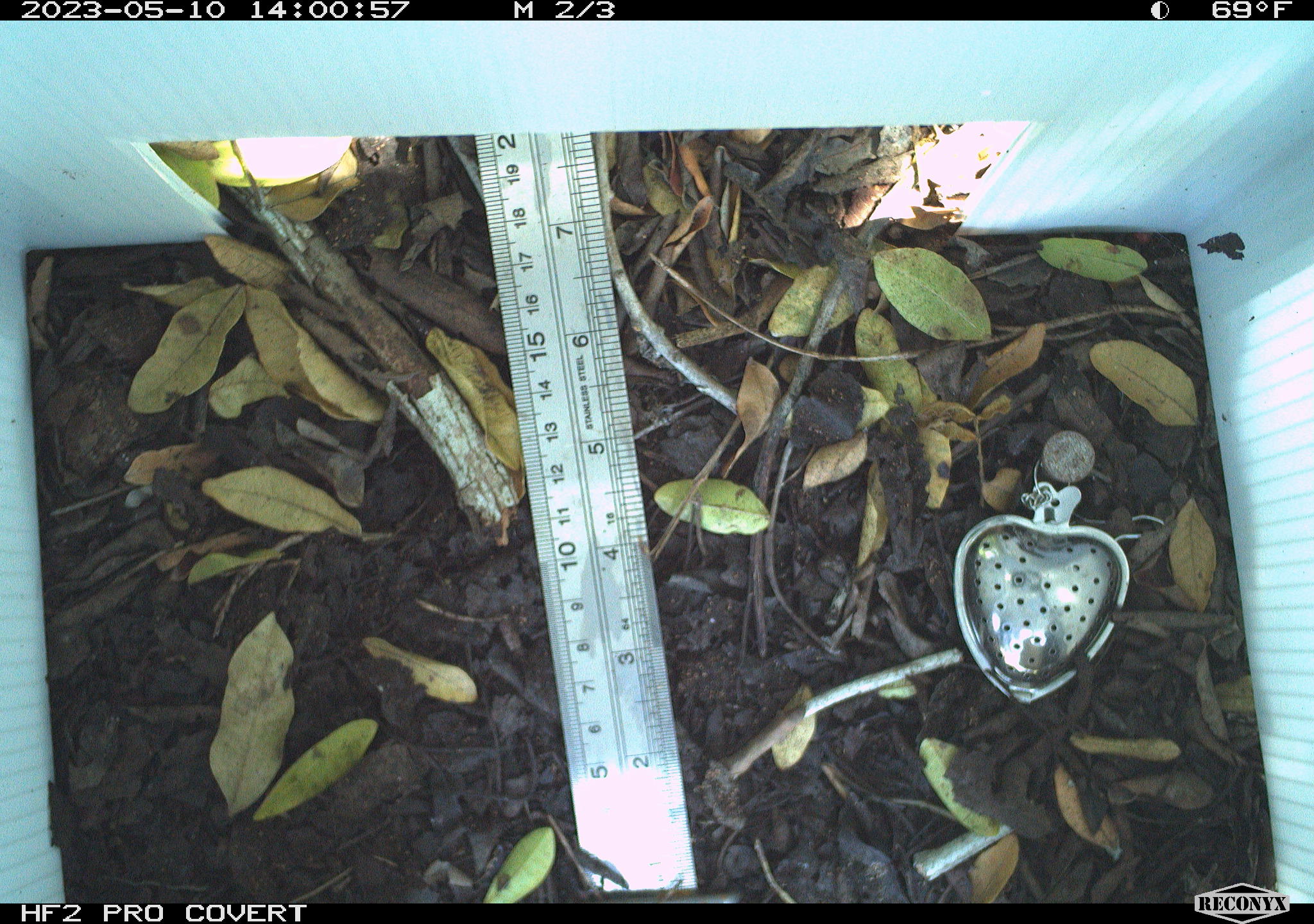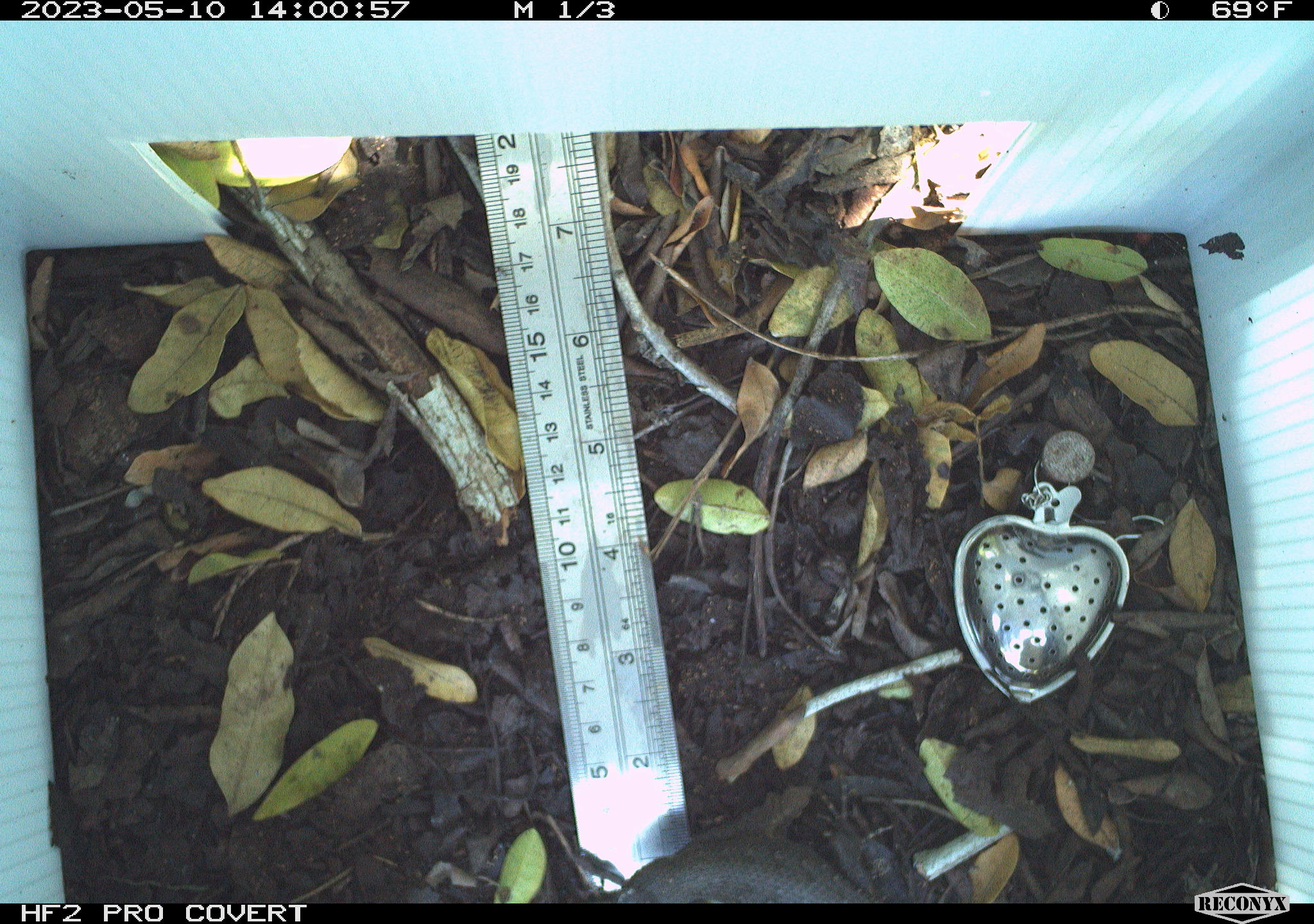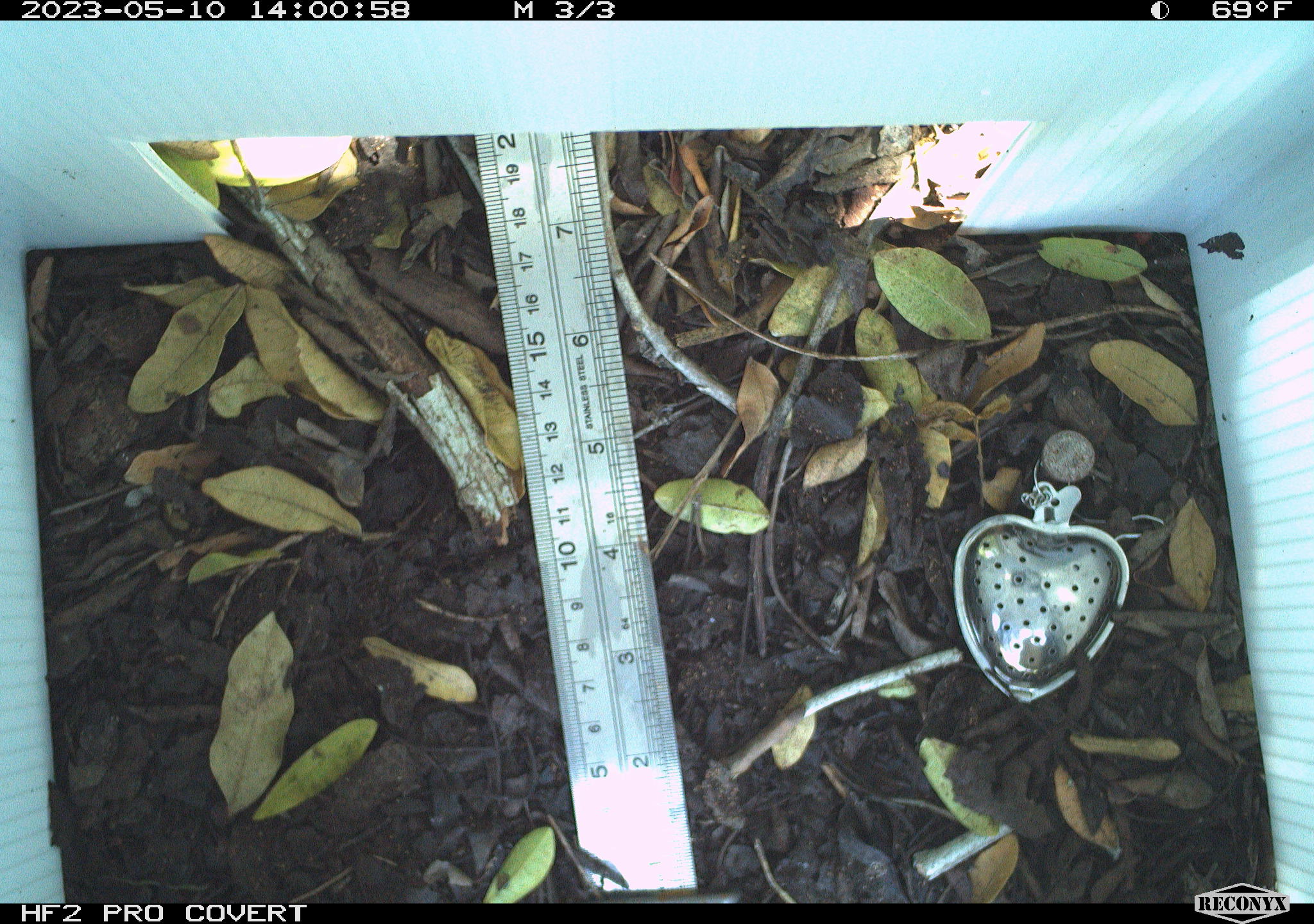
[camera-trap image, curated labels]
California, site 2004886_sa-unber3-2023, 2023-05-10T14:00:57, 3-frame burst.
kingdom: Animalia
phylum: Chordata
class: Reptilia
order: Squamata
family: Phrynosomatidae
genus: Sceloporus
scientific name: Sceloporus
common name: spiny lizards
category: sceloporus species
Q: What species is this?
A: Sceloporus species (spiny lizards) (Sceloporus).